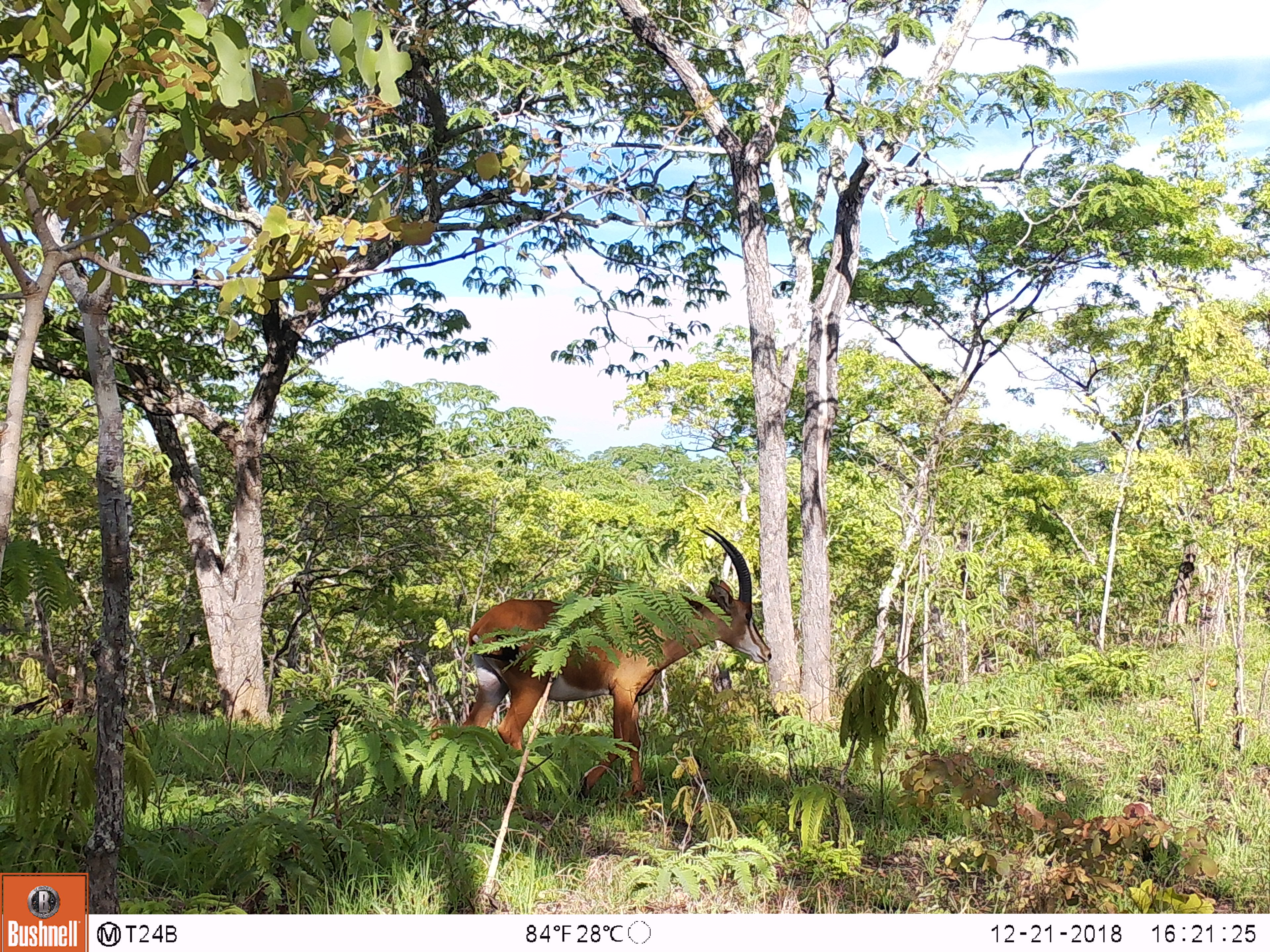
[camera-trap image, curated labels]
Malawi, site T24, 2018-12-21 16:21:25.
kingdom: Animalia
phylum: Chordata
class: Mammalia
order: Artiodactyla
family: Bovidae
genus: Hippotragus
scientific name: Hippotragus niger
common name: sable antelope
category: sable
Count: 1.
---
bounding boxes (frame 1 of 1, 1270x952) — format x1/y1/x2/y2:
sable: 450/514/786/809